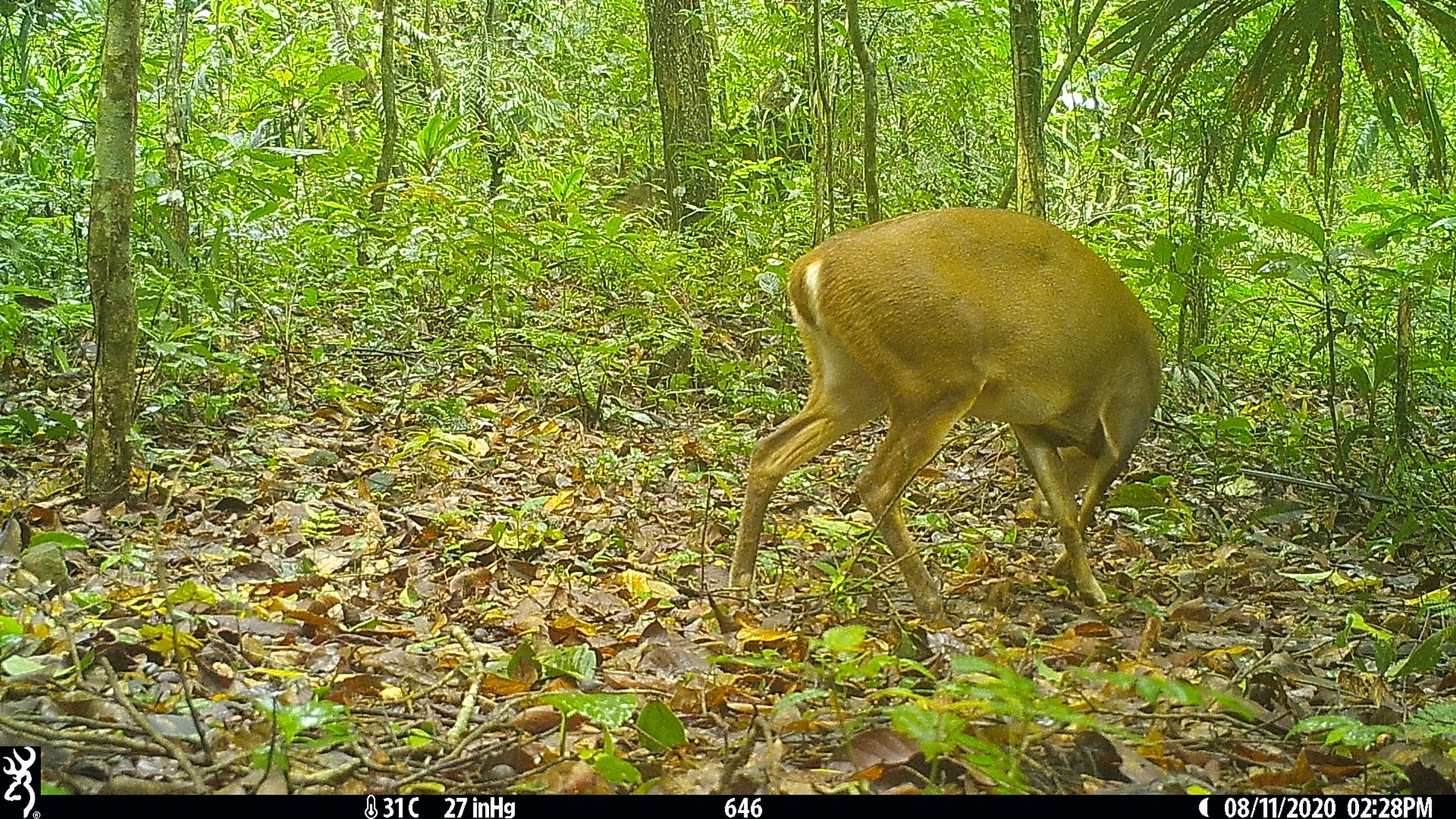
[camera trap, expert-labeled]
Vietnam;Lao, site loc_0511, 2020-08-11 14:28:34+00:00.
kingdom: Animalia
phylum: Chordata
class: Mammalia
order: Artiodactyla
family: Cervidae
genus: Muntiacus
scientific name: Muntiacus vuquangensis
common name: large-antlered muntjac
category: large antlered muntjac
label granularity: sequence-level